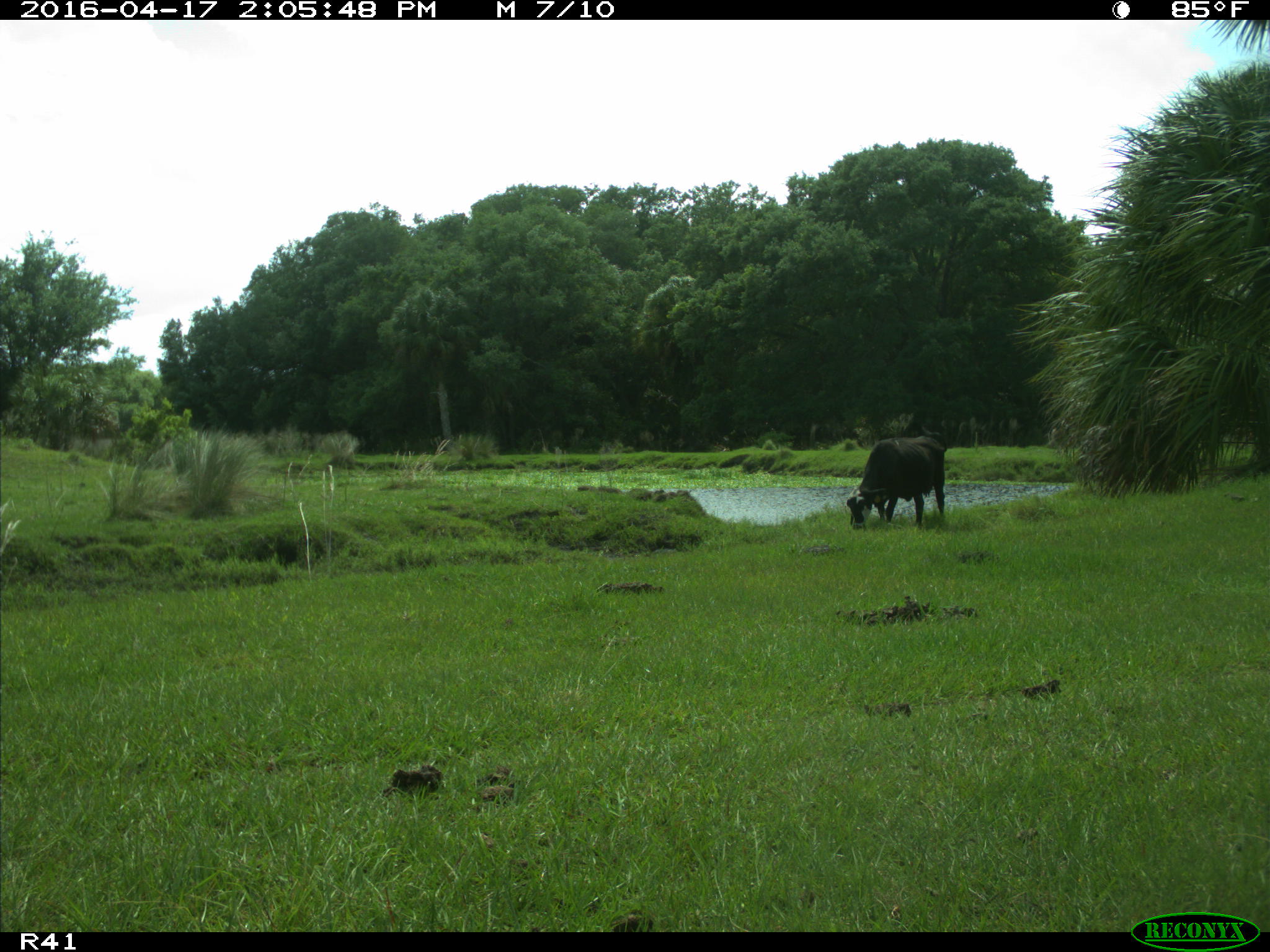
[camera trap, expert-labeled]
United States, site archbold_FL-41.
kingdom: Animalia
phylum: Chordata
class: Mammalia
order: Artiodactyla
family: Bovidae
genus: Bos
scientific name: Bos taurus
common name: domestic cow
Bos taurus (domestic cow).